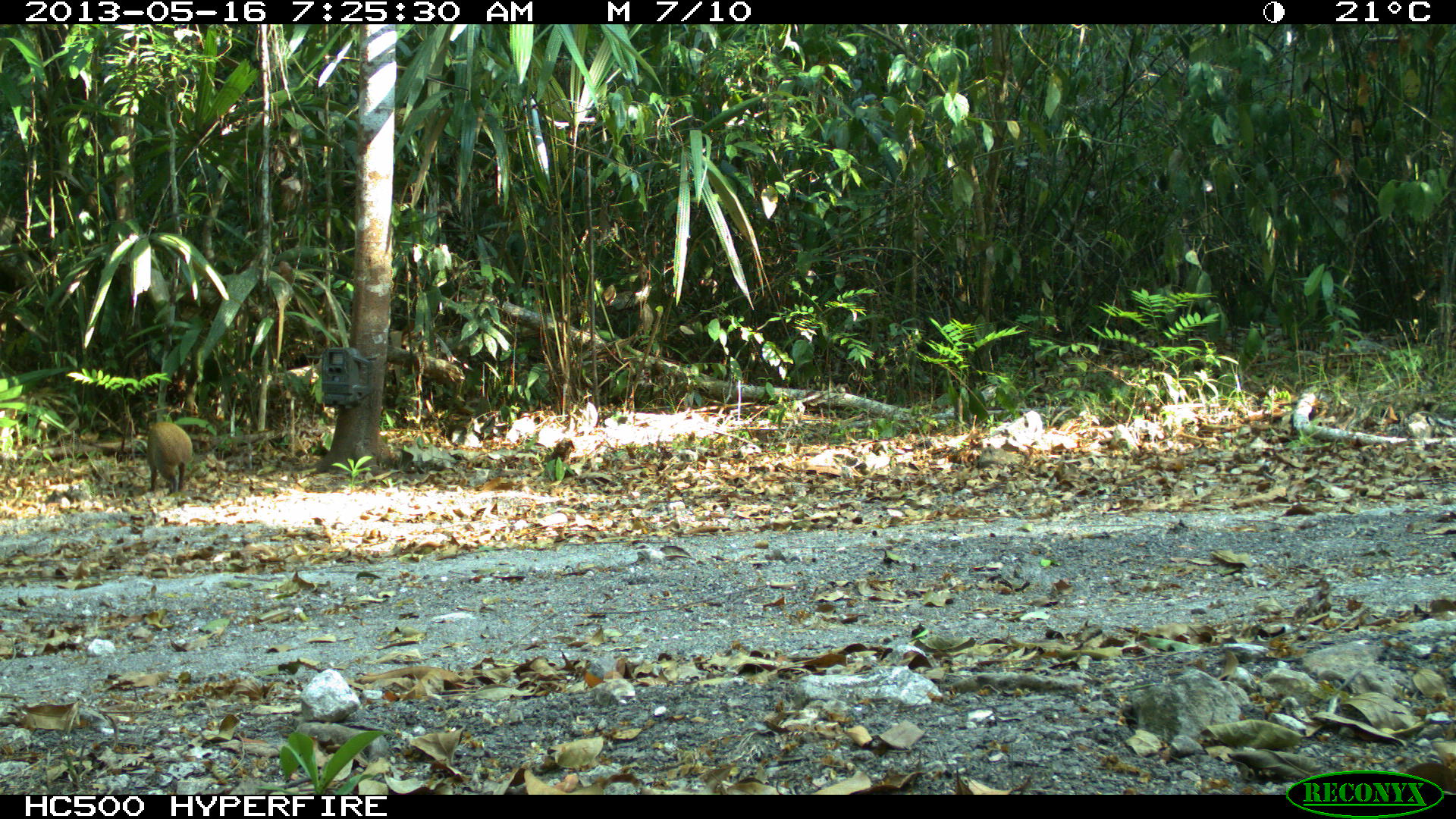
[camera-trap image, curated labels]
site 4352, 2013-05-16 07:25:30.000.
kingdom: Animalia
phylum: Chordata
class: Mammalia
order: Rodentia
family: Dasyproctidae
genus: Dasyprocta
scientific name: Dasyprocta punctata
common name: central american agouti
Dasyprocta punctata (central american agouti), count 1.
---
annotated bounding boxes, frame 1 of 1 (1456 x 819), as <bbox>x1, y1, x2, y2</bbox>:
dasyprocta punctata: <bbox>146, 421, 193, 492</bbox>